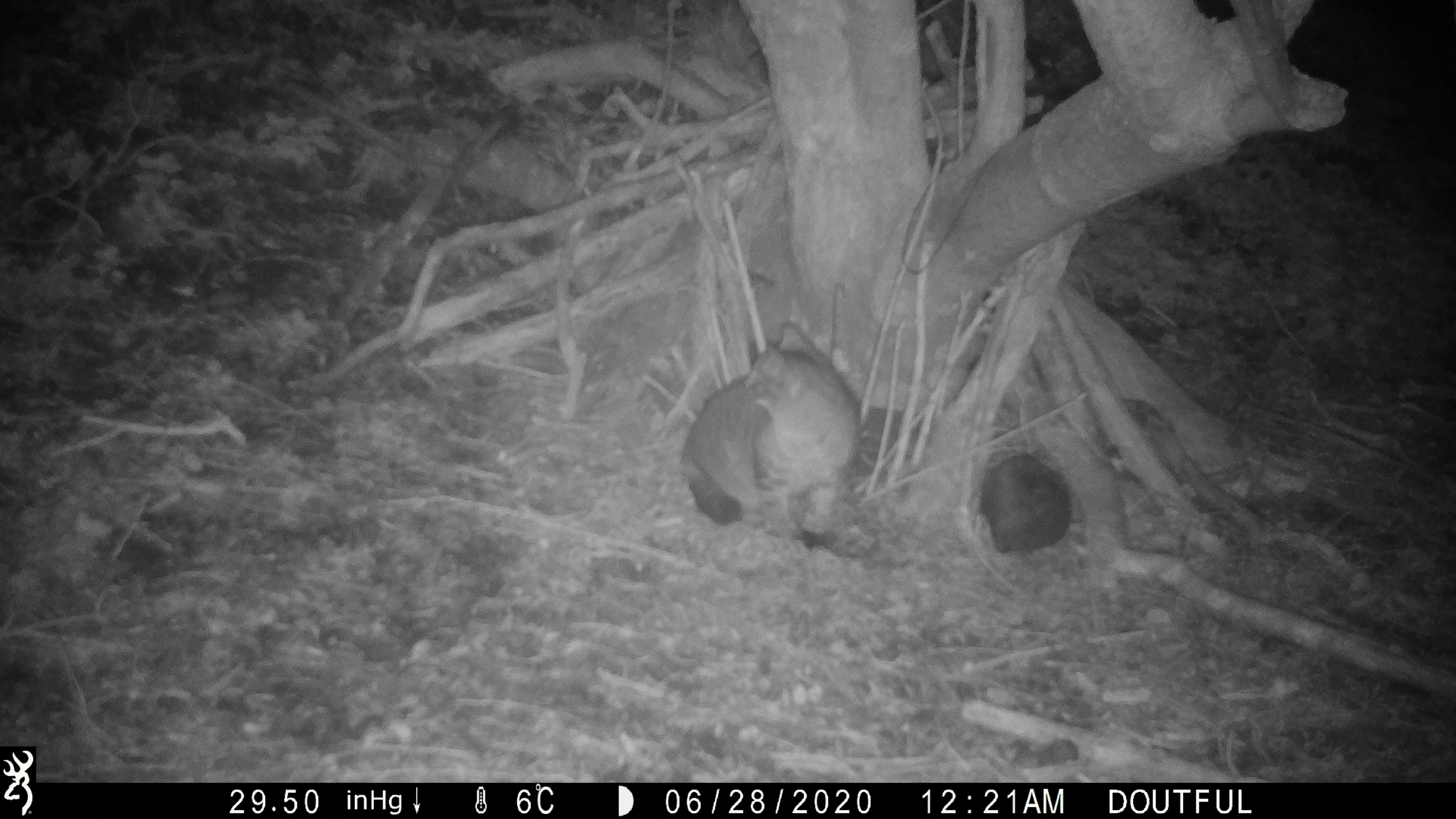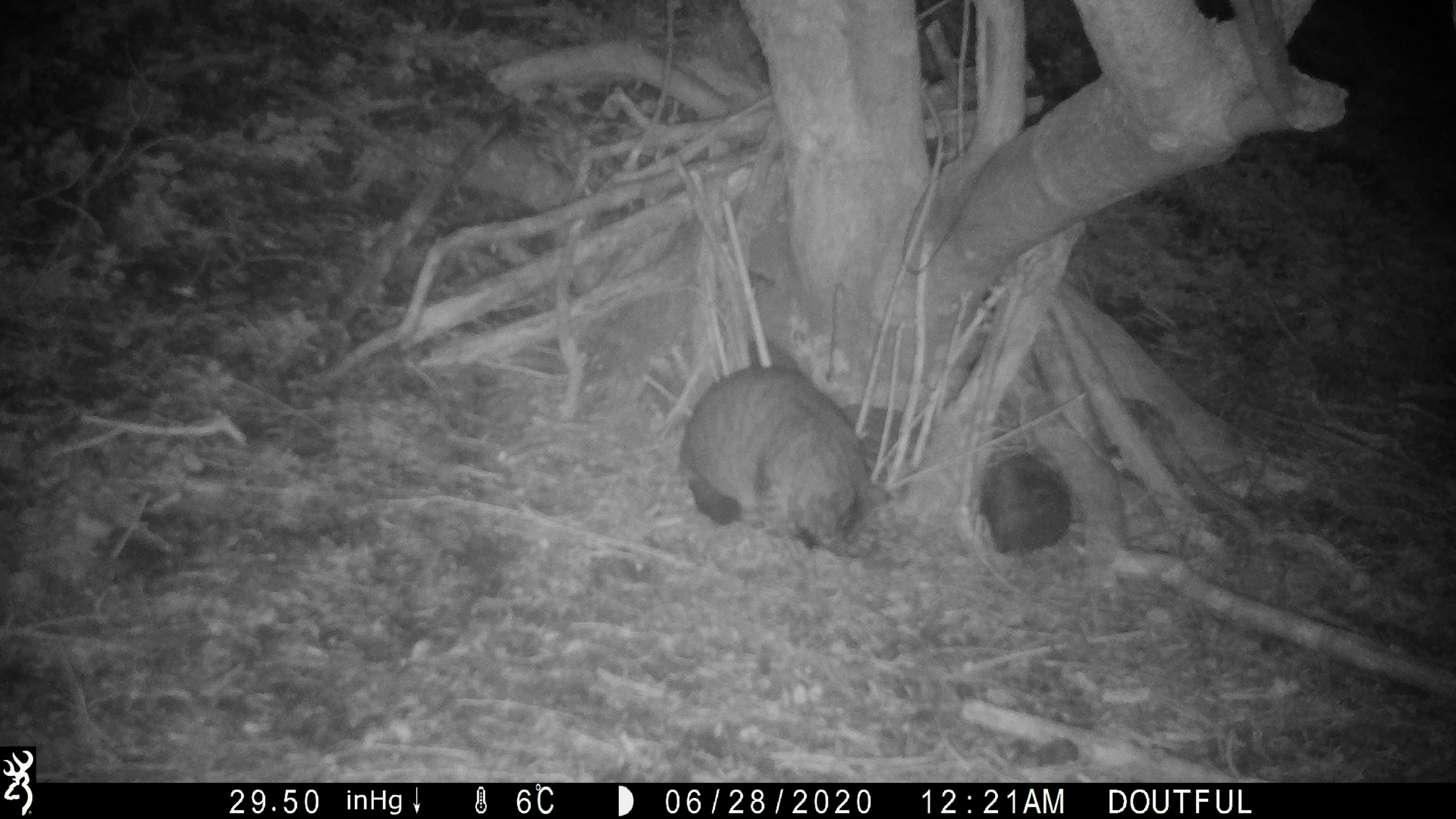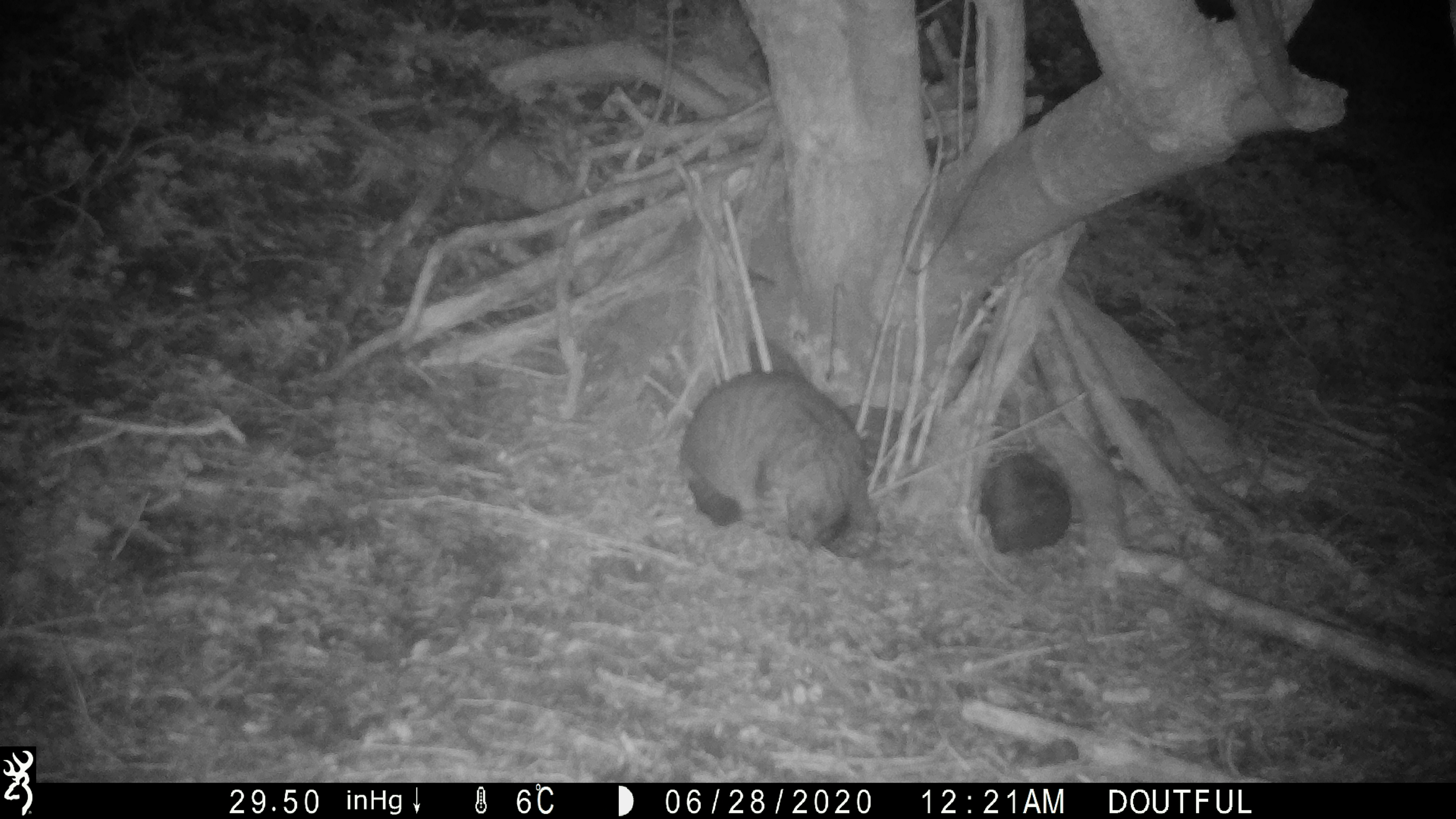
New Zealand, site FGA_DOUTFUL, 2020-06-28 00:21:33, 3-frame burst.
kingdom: Animalia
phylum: Chordata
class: Mammalia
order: Carnivora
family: Felidae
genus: Felis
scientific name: Felis catus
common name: domestic cat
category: cat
Cat (domestic cat) (Felis catus).